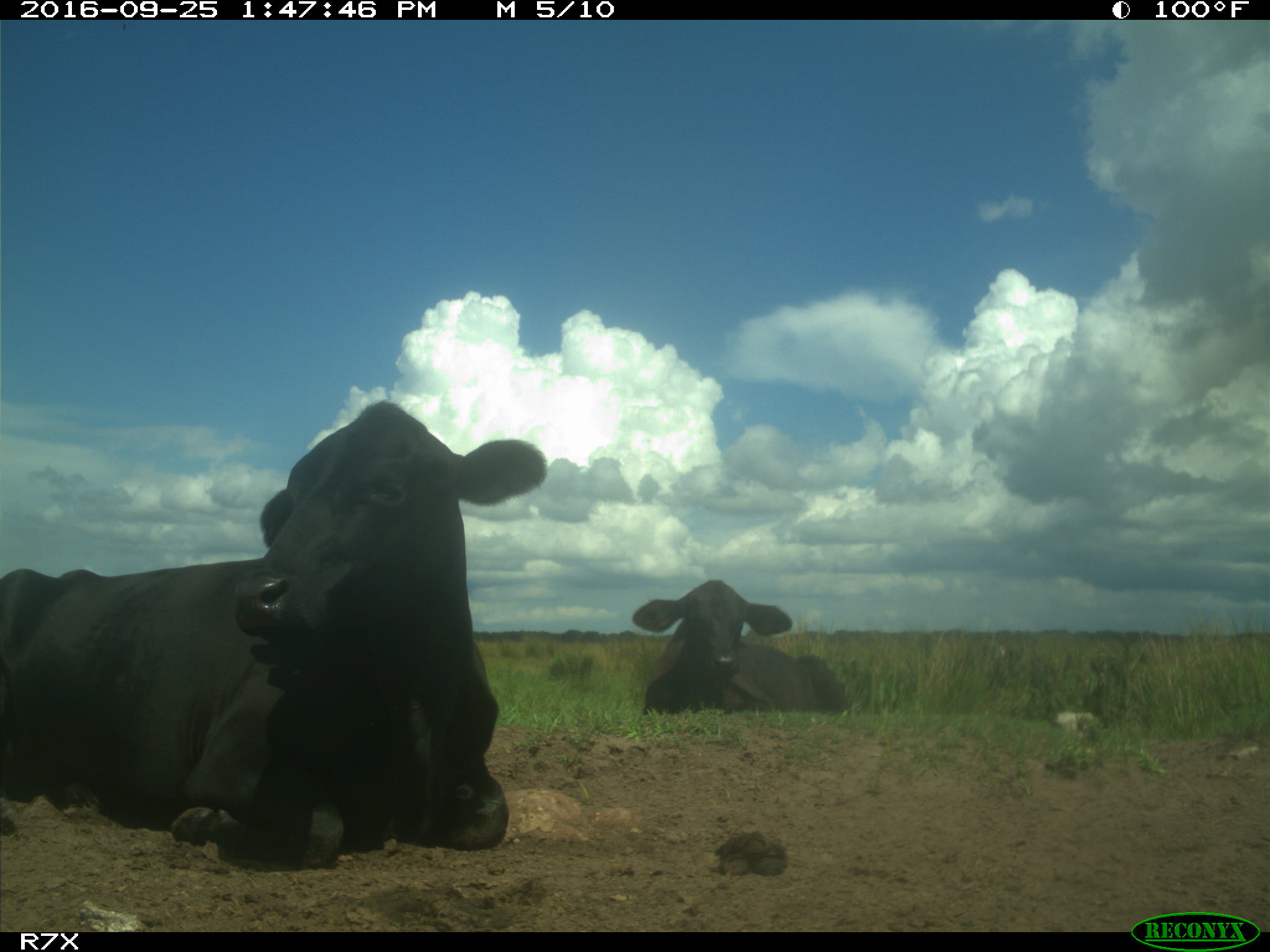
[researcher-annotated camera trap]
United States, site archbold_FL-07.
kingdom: Animalia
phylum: Chordata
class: Mammalia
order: Artiodactyla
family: Bovidae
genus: Bos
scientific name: Bos taurus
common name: domestic cow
Bos taurus (domestic cow).